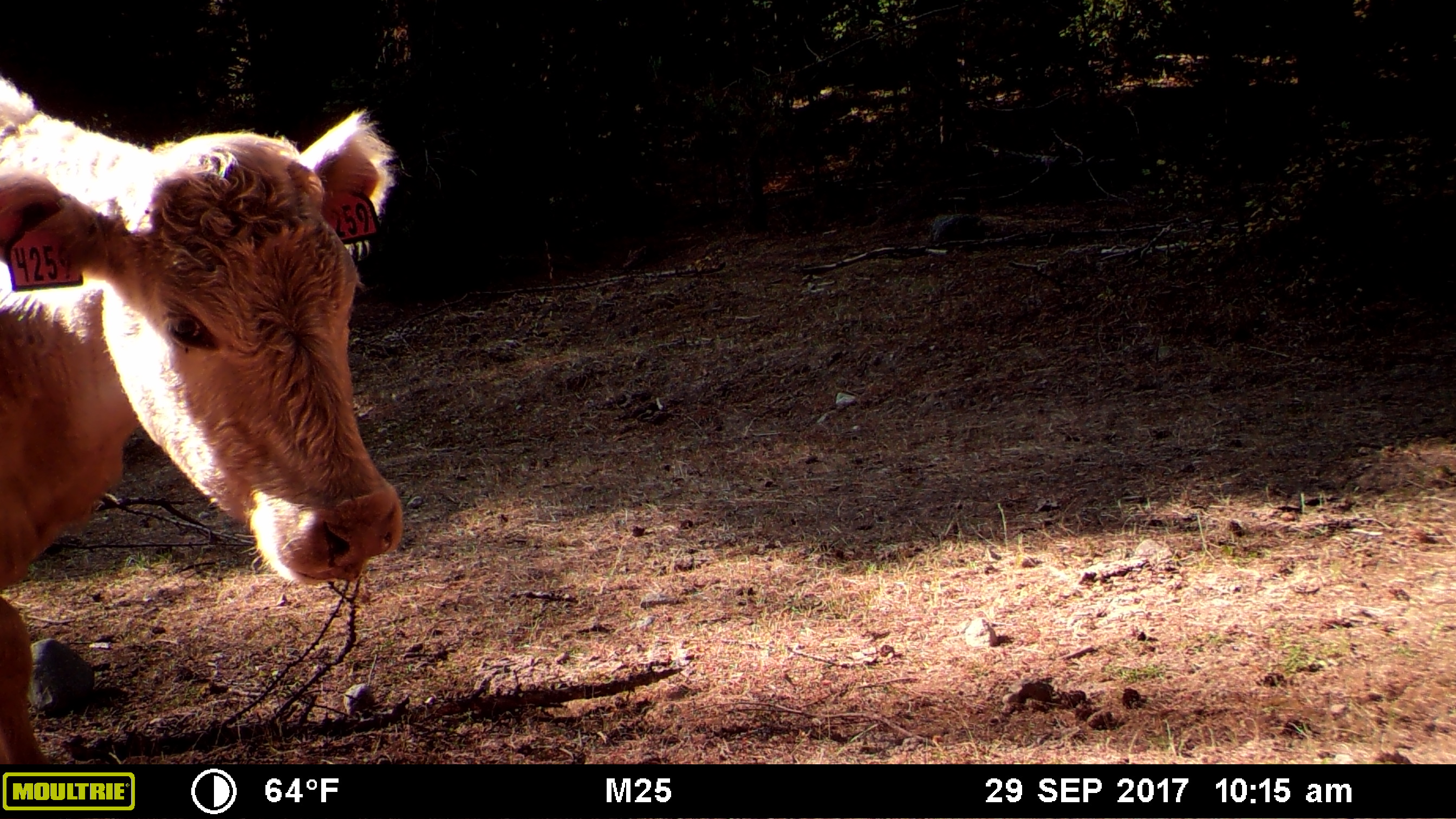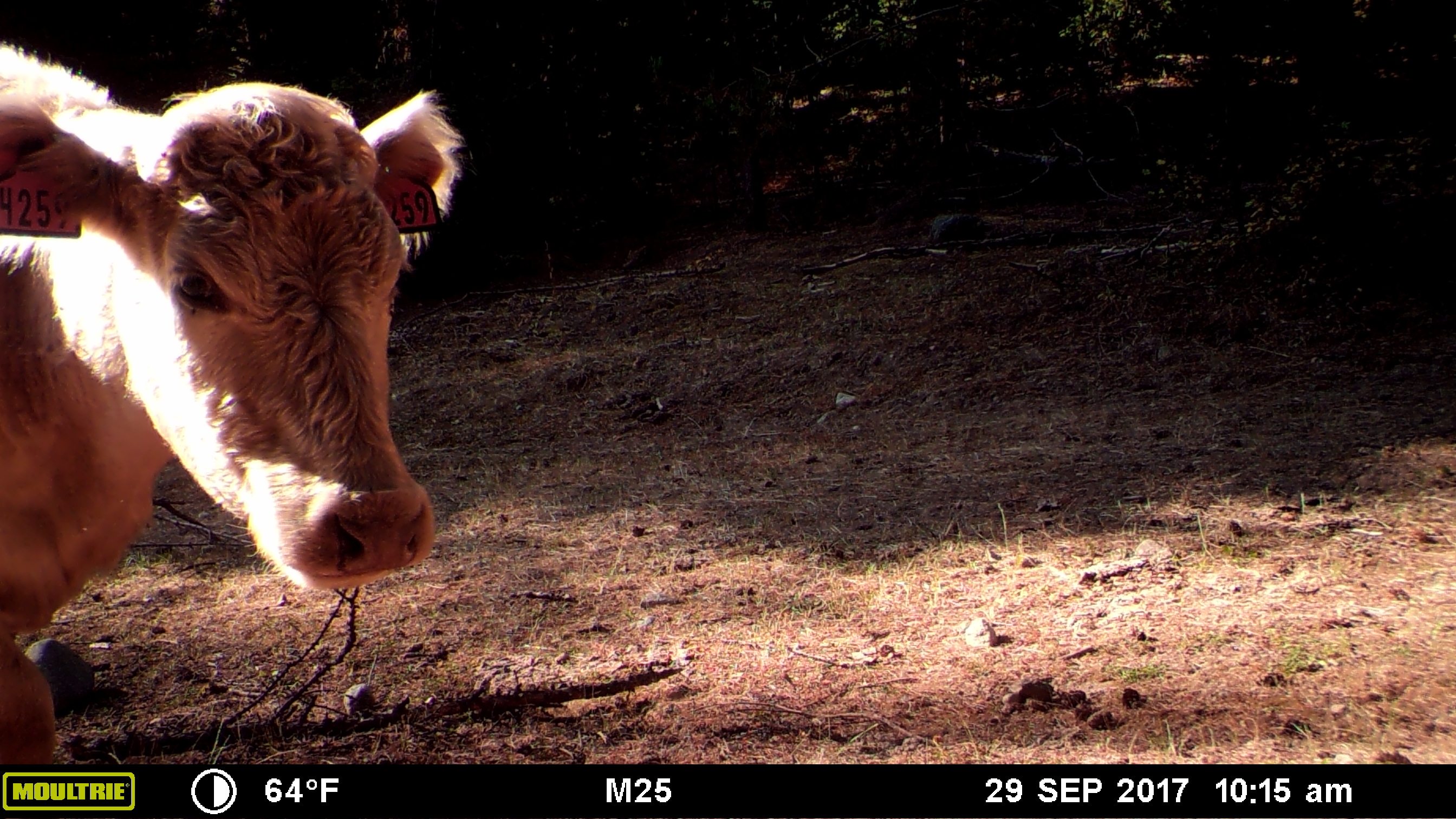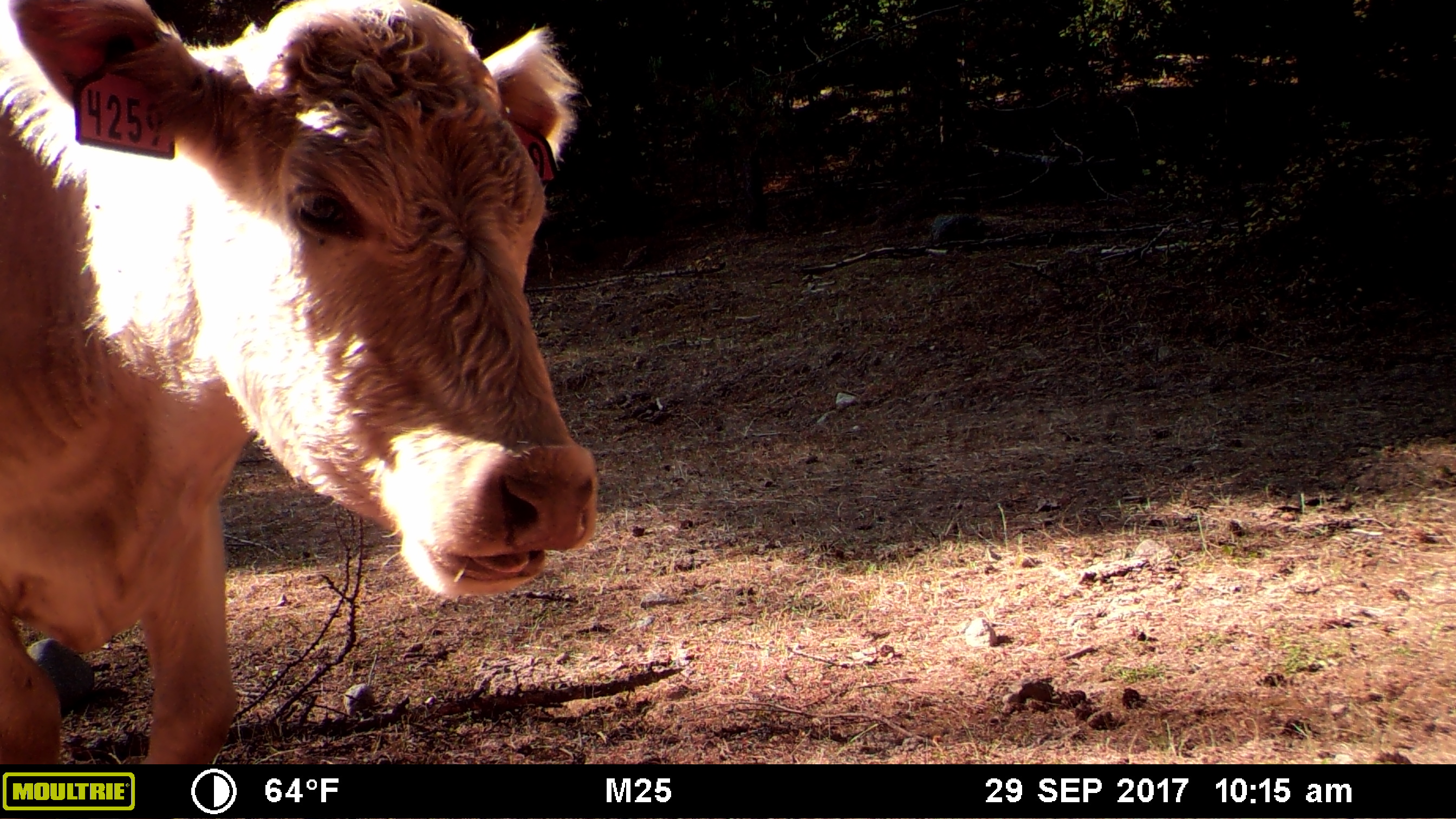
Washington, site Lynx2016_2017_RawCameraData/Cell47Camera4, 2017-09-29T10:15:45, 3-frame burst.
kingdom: Animalia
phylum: Chordata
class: Mammalia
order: Artiodactyla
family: Bovidae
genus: Bos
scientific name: Bos taurus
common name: domestic cattle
Domestic cattle (Bos taurus). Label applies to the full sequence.